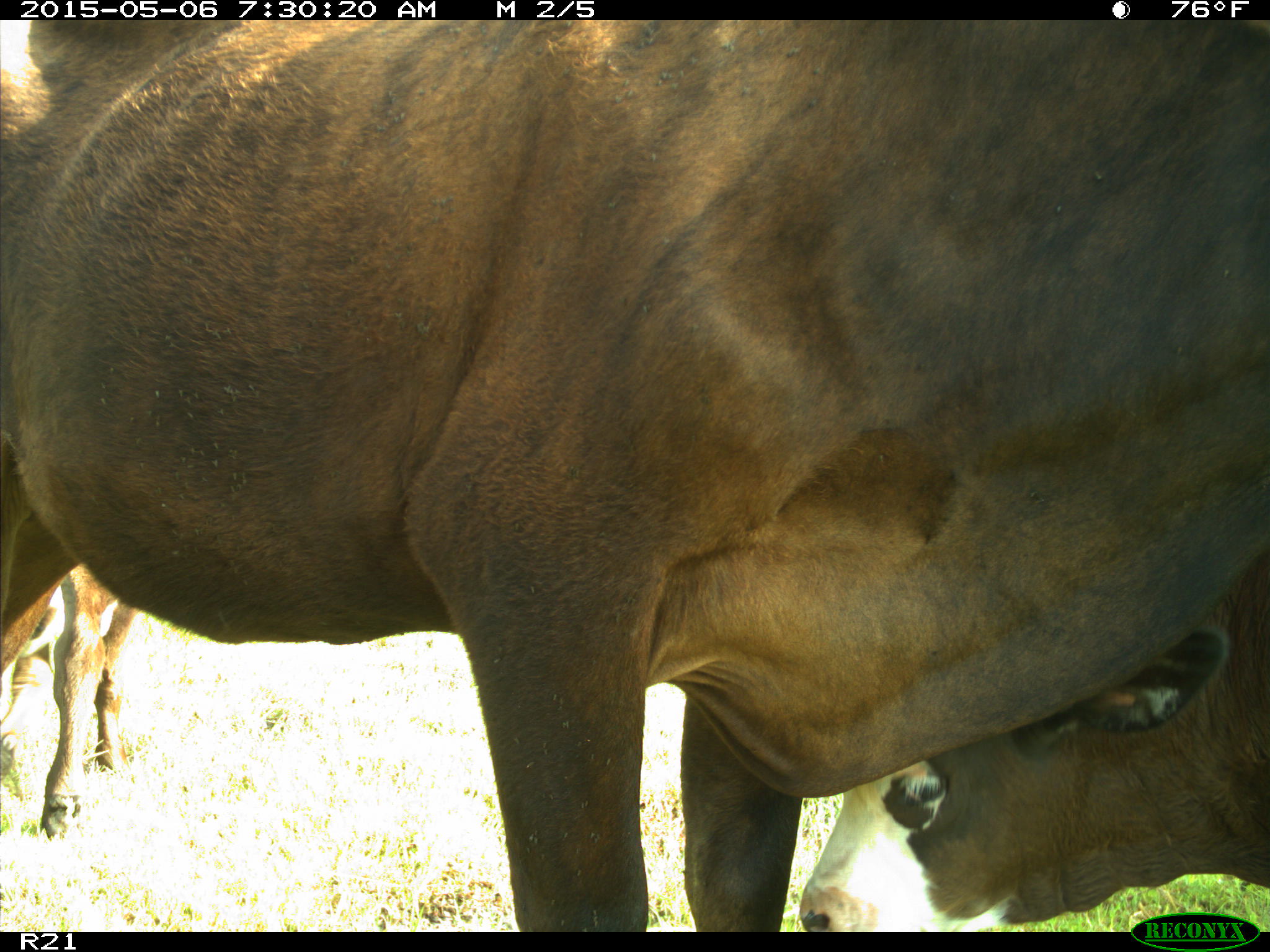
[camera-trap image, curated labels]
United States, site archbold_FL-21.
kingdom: Animalia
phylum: Chordata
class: Mammalia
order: Artiodactyla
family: Bovidae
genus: Bos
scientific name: Bos taurus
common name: domestic cow